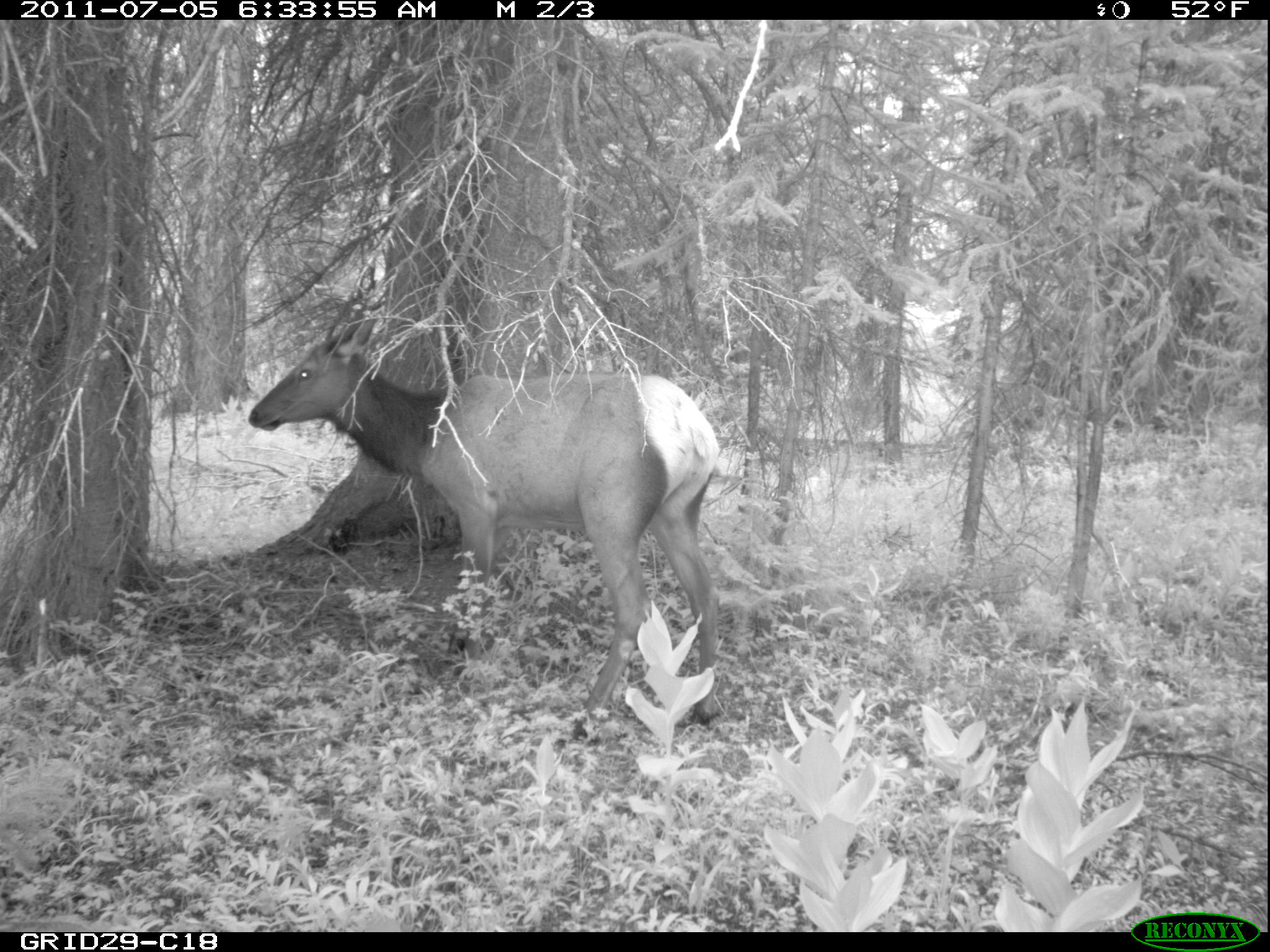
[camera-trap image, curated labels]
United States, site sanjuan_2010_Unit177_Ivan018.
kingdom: Animalia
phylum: Chordata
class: Mammalia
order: Artiodactyla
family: Cervidae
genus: Cervus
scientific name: Cervus elaphus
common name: red deer